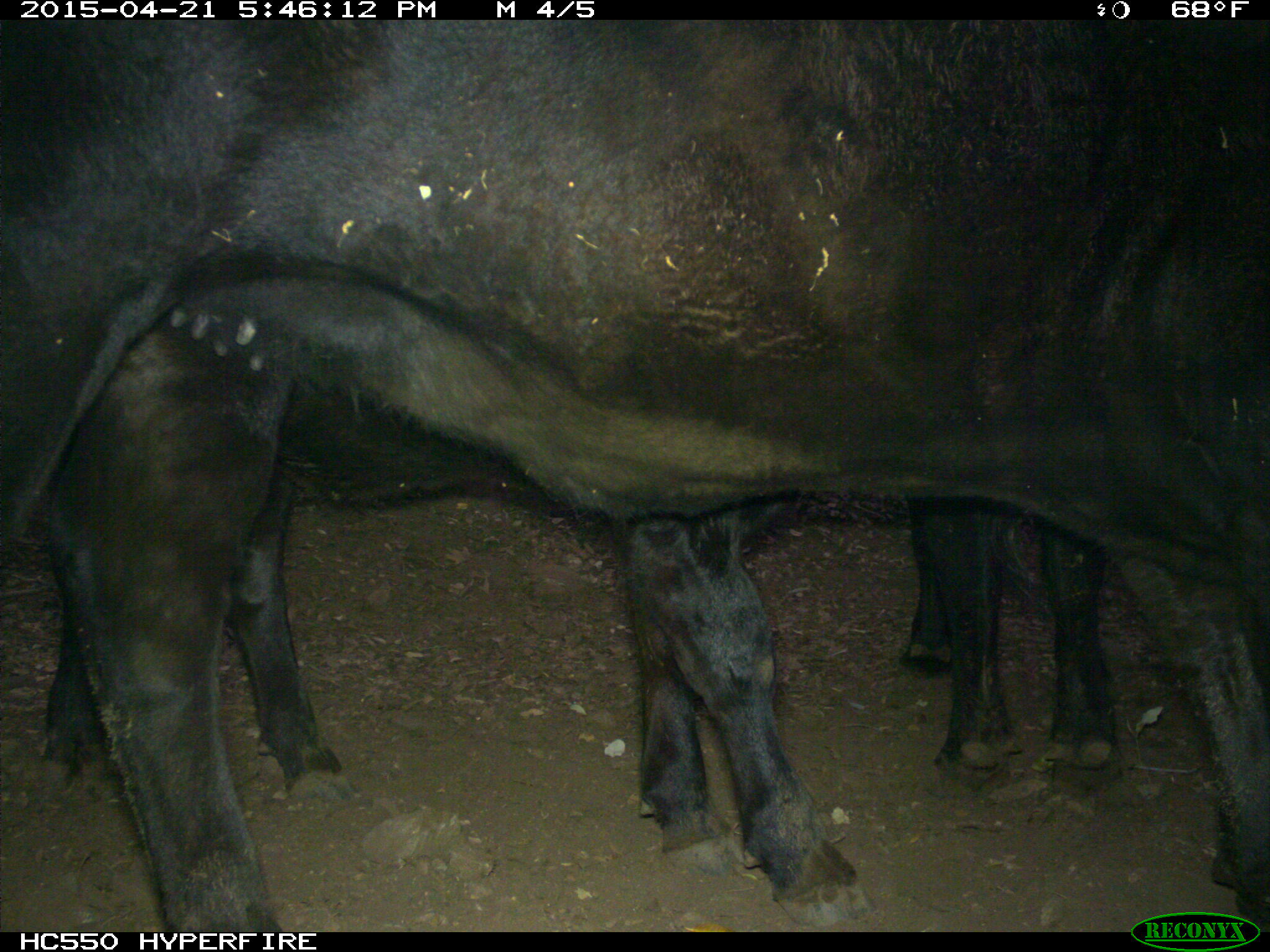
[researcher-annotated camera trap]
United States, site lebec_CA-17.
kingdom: Animalia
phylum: Chordata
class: Mammalia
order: Artiodactyla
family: Bovidae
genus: Bos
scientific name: Bos taurus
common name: domestic cow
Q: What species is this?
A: Bos taurus (domestic cow).